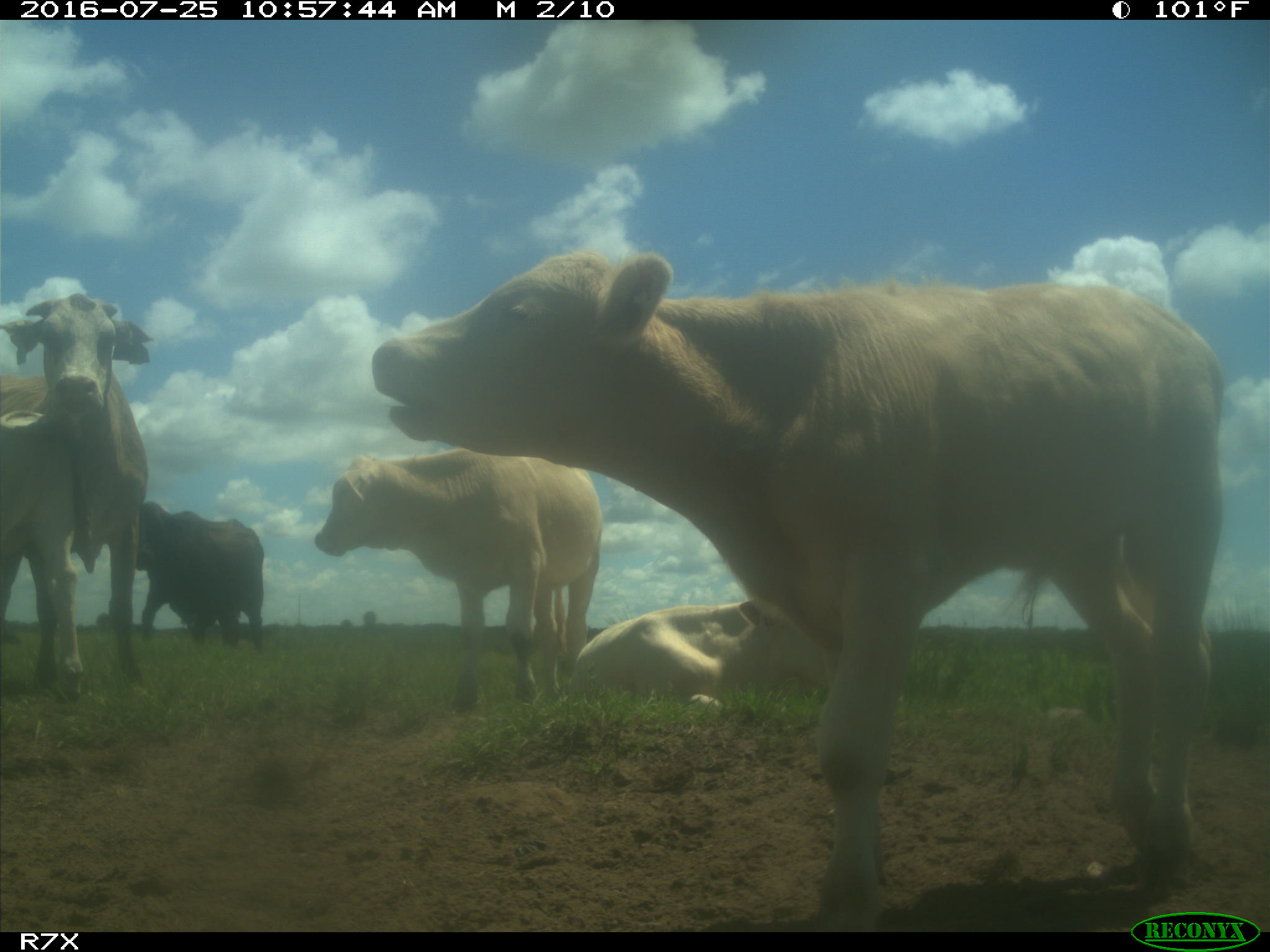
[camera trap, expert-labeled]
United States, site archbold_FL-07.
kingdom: Animalia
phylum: Chordata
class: Mammalia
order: Artiodactyla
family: Bovidae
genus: Bos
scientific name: Bos taurus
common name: domestic cow